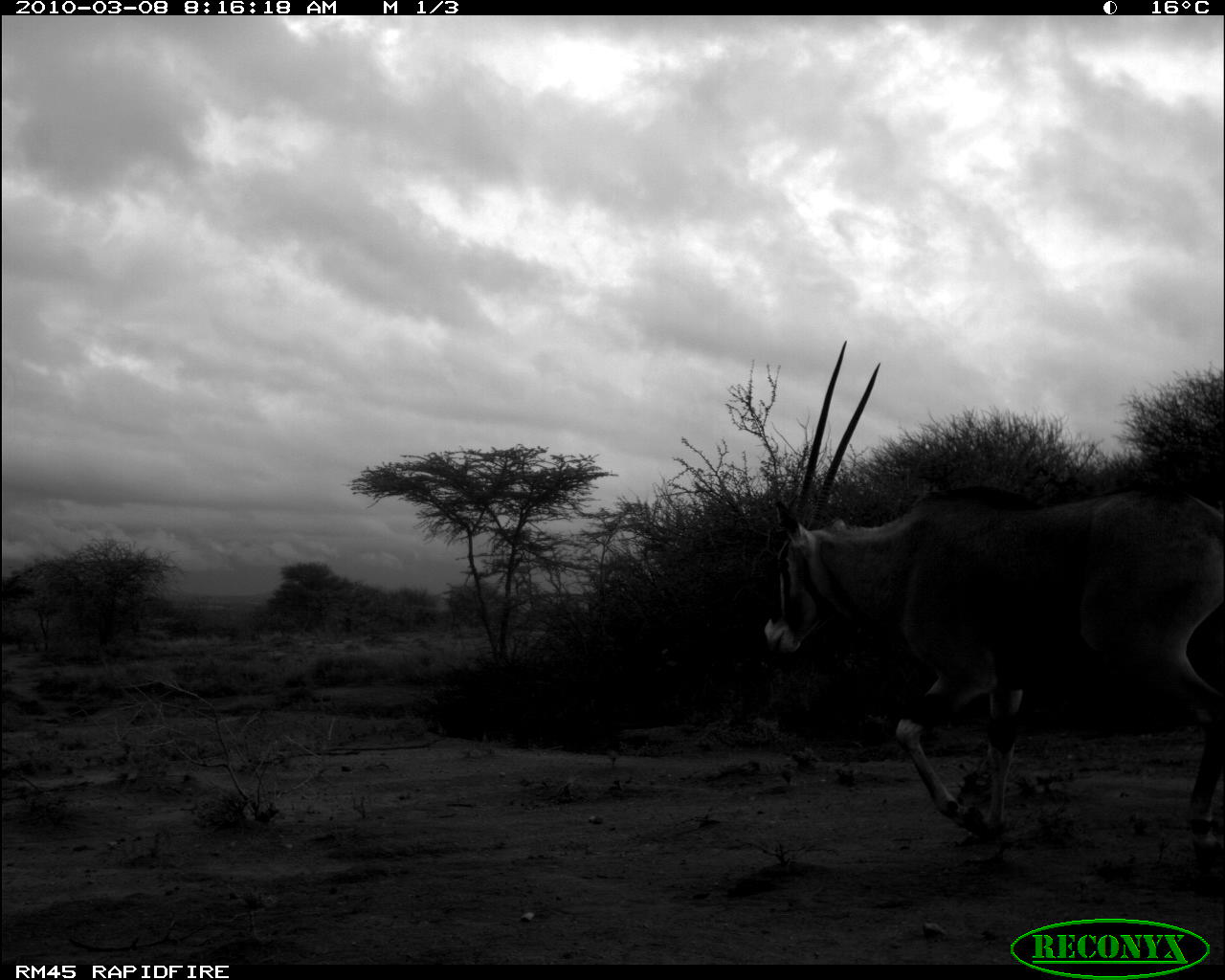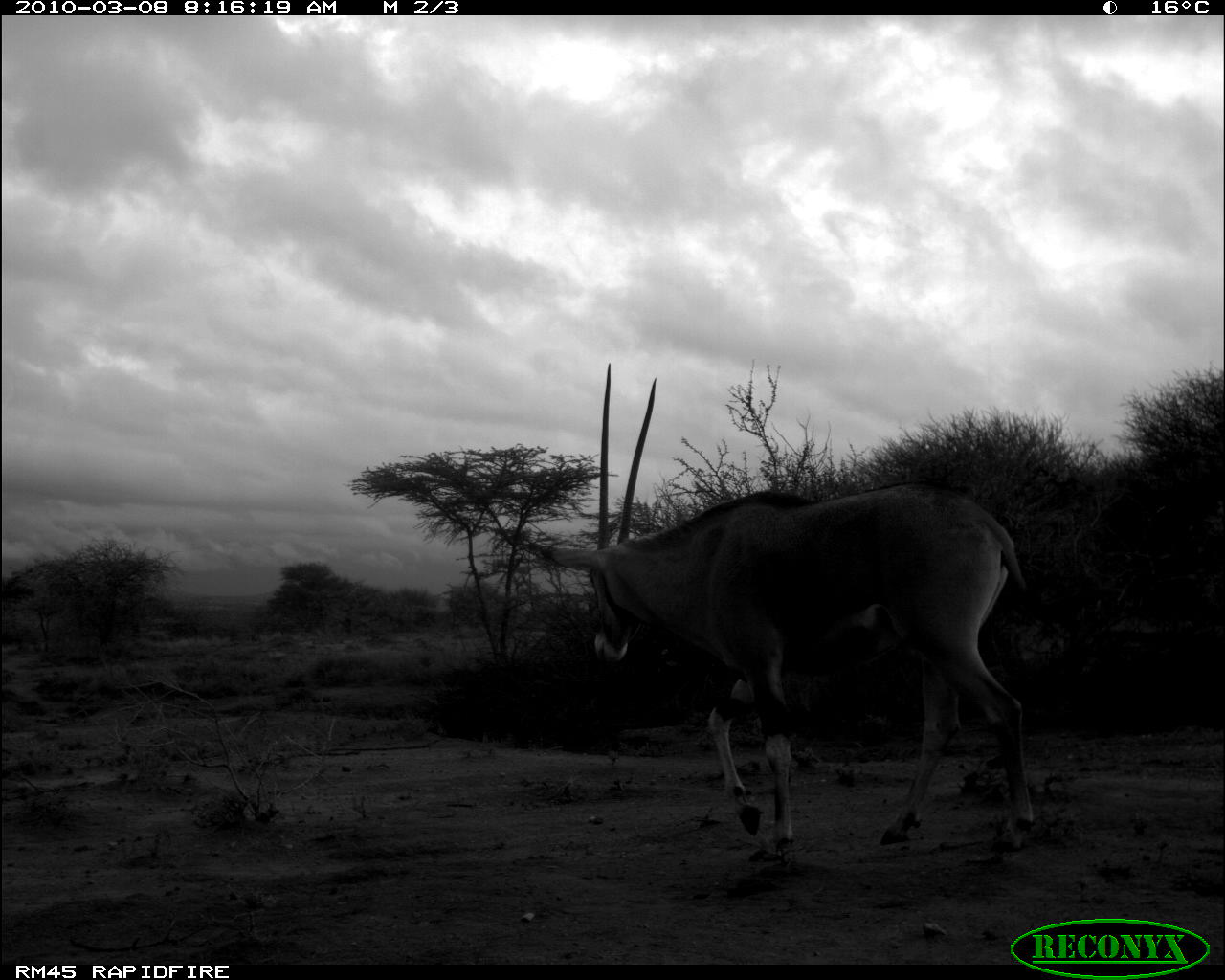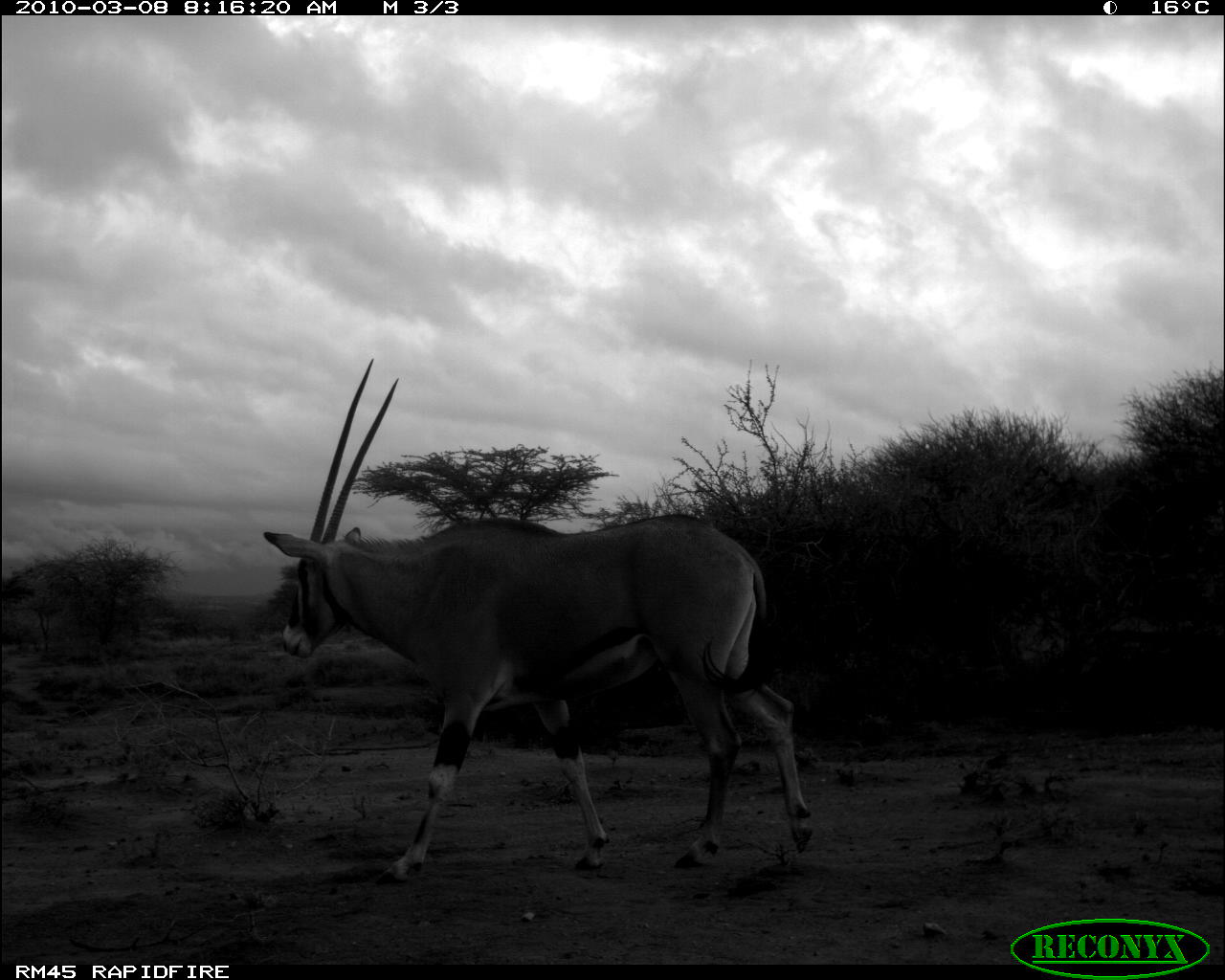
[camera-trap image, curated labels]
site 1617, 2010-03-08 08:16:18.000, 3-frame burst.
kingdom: Animalia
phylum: Chordata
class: Mammalia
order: Artiodactyla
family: Bovidae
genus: Oryx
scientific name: Oryx beisa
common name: east african oryx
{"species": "Oryx beisa (east african oryx)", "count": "1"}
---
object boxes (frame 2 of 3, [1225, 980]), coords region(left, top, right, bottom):
oryx beisa: region(541, 357, 1112, 861)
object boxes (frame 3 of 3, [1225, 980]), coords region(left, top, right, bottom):
oryx beisa: region(259, 356, 814, 884)